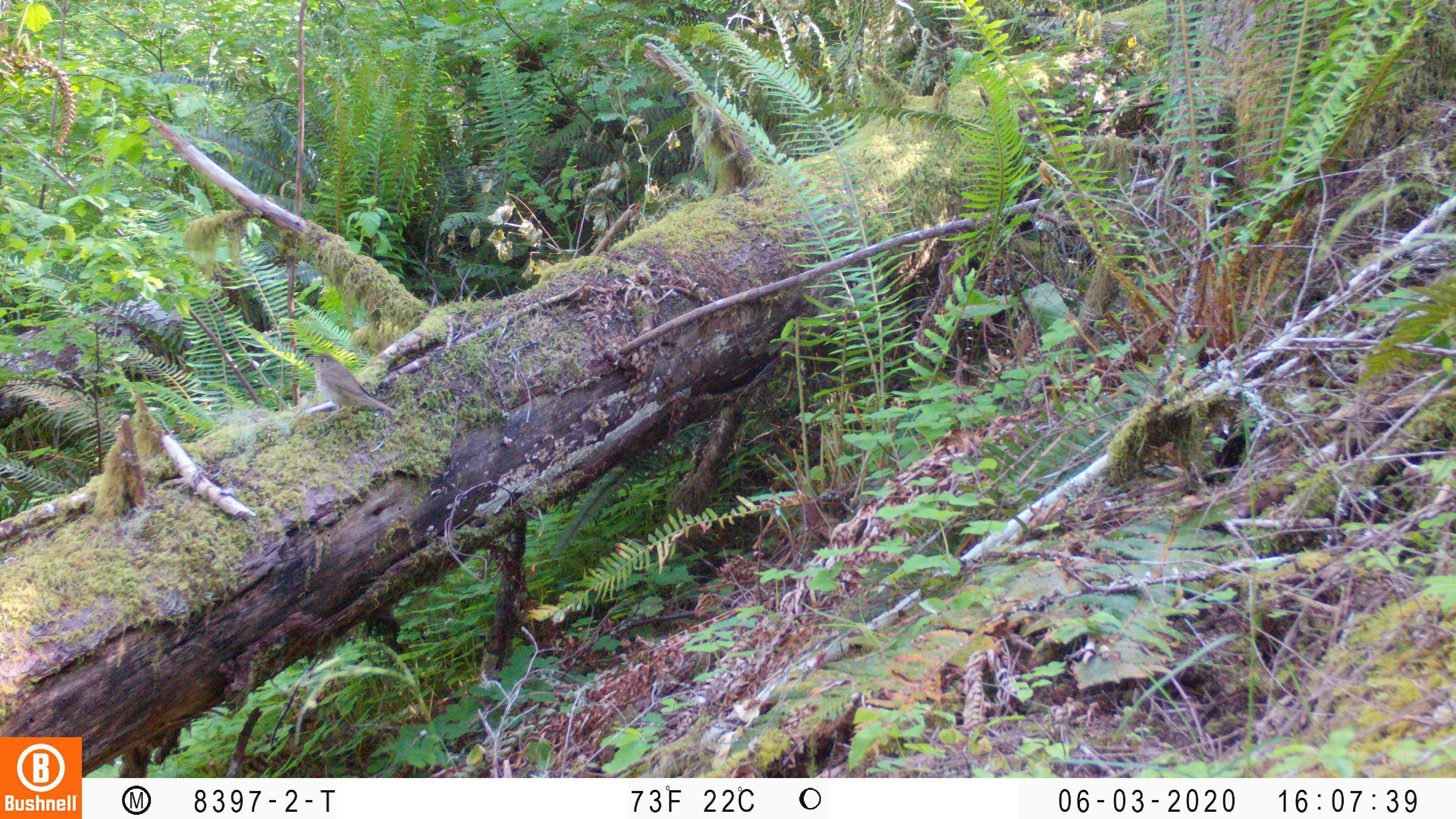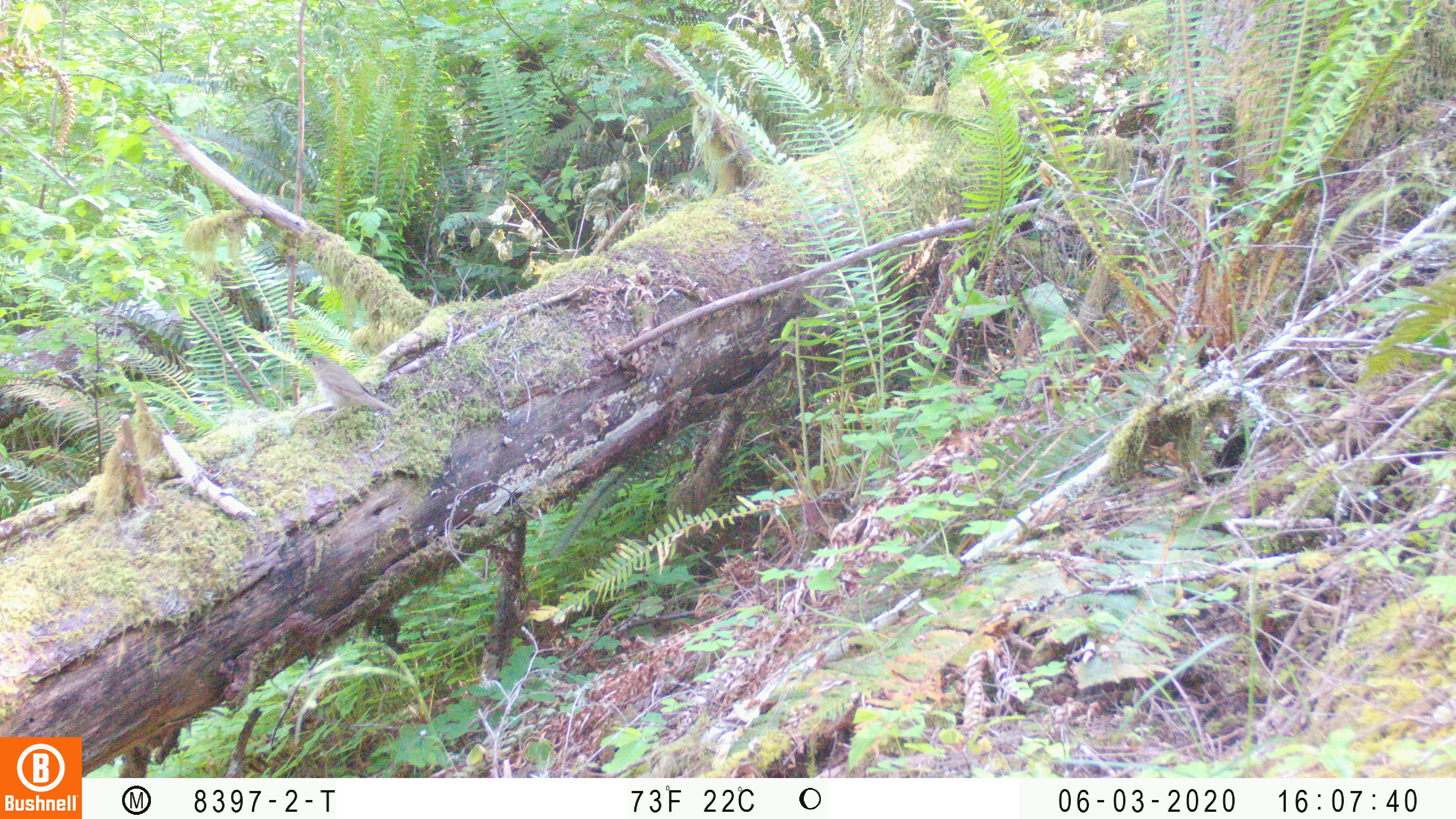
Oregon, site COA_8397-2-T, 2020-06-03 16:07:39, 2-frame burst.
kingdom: Animalia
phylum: Chordata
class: Aves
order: Passeriformes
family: Turdidae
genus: Catharus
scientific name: Catharus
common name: brown thrushes and nightingale-thrushes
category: catharus species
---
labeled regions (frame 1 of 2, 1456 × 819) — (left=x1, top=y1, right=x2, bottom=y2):
catharus species: (left=304, top=347, right=398, bottom=424)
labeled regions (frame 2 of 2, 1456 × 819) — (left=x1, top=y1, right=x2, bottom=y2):
catharus species: (left=298, top=350, right=400, bottom=422)